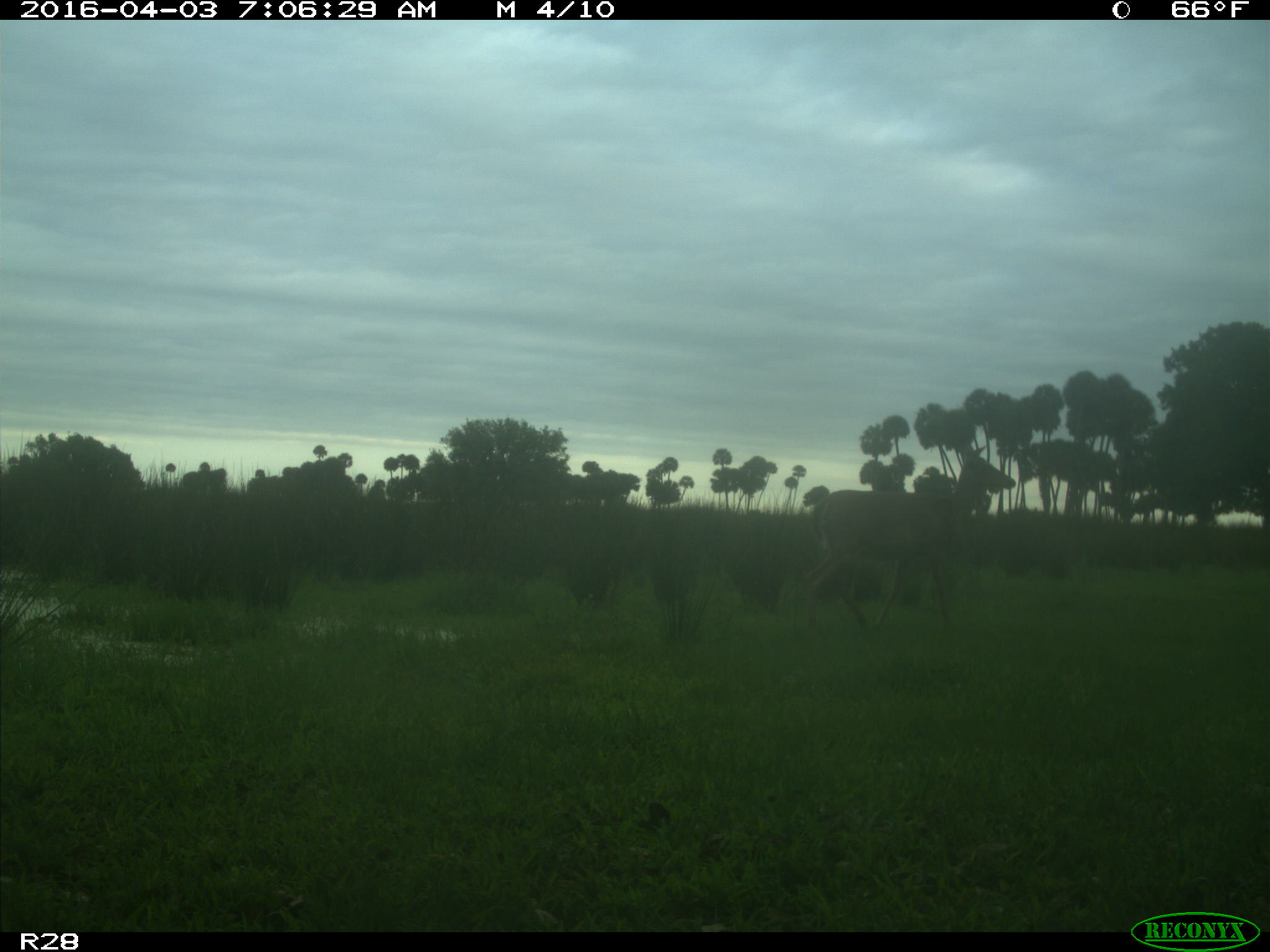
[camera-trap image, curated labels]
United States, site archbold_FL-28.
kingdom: Animalia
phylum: Chordata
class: Mammalia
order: Artiodactyla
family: Cervidae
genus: Odocoileus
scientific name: Odocoileus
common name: deer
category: unidentified deer